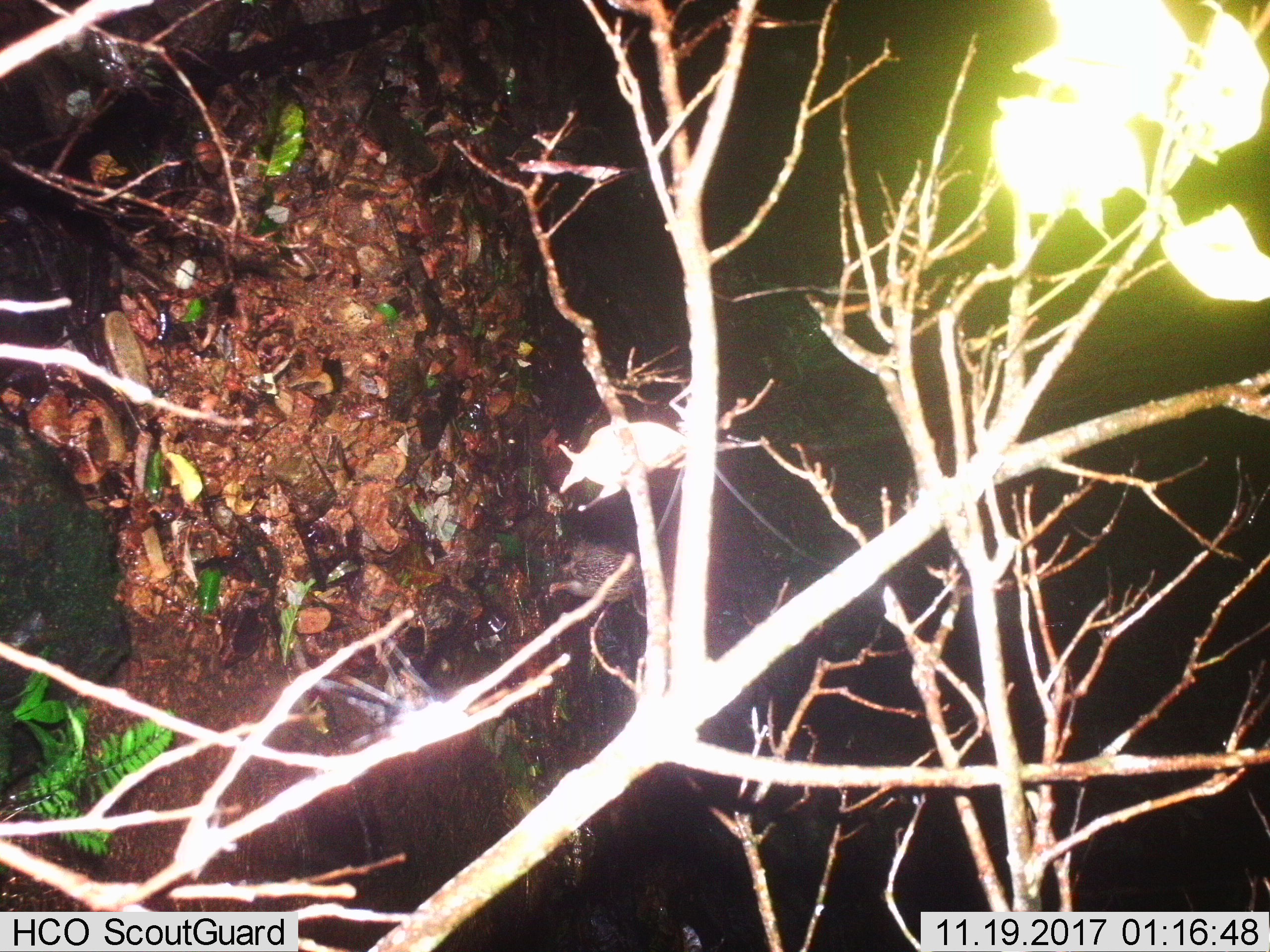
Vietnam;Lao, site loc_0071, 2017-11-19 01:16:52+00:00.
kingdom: Animalia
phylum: Chordata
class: Mammalia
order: Rodentia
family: Hystricidae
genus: Atherurus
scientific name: Atherurus macrourus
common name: asiatic brush-tailed porcupine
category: asiatic brush tailed porcupine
Asiatic brush tailed porcupine (asiatic brush-tailed porcupine) (Atherurus macrourus). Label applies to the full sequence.